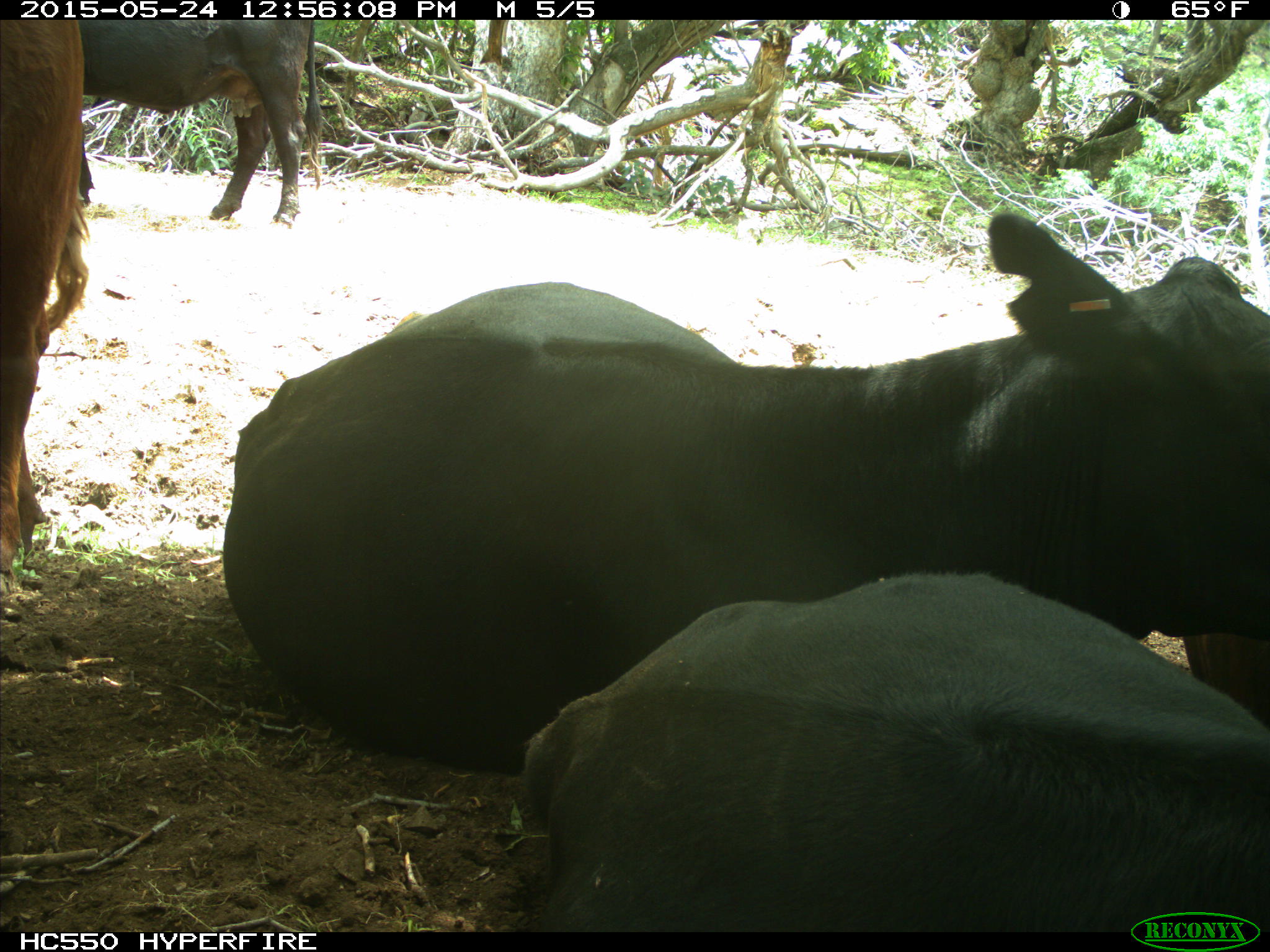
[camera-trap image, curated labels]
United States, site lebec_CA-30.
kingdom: Animalia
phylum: Chordata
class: Mammalia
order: Artiodactyla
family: Bovidae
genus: Bos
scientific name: Bos taurus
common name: domestic cow